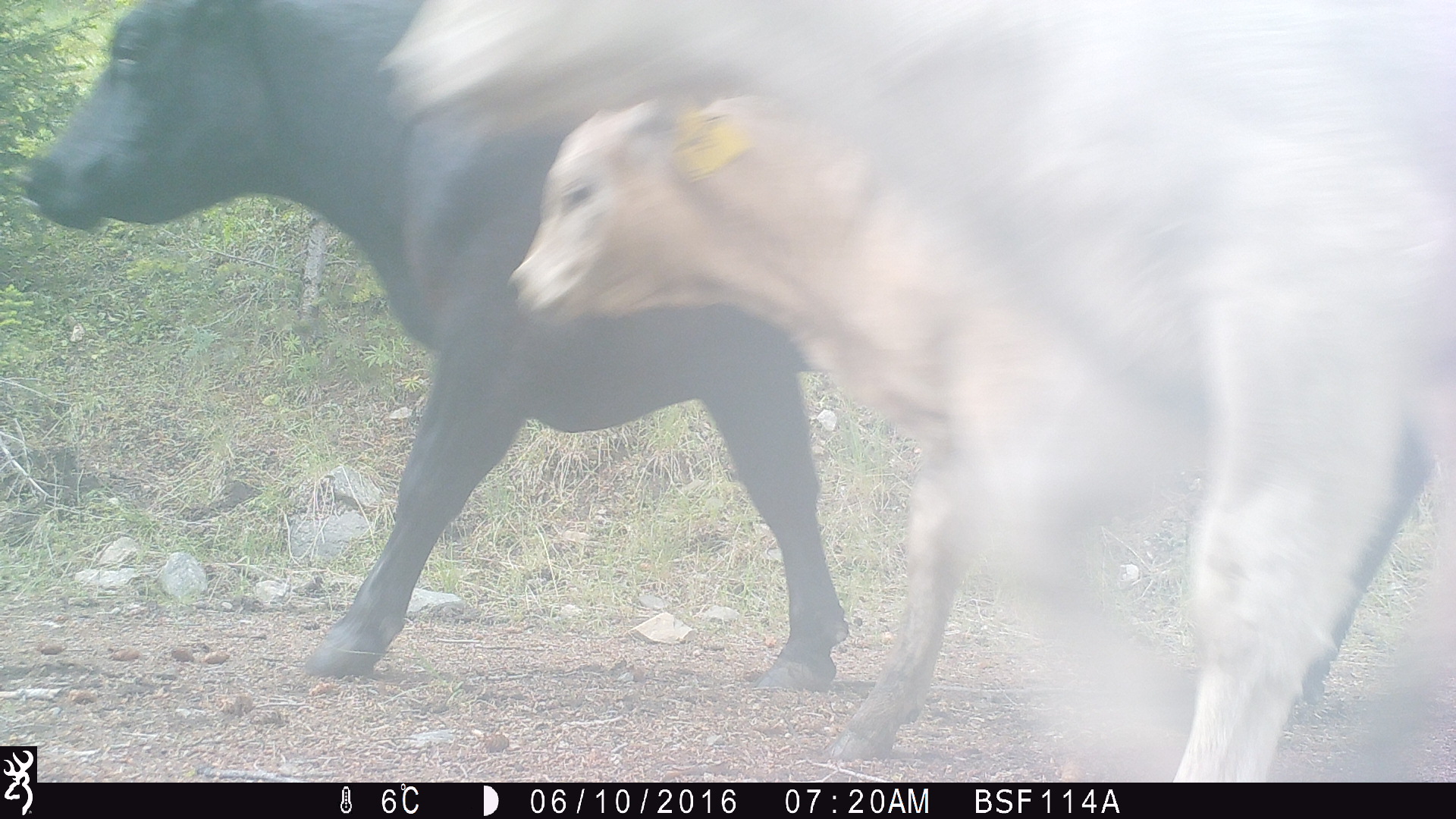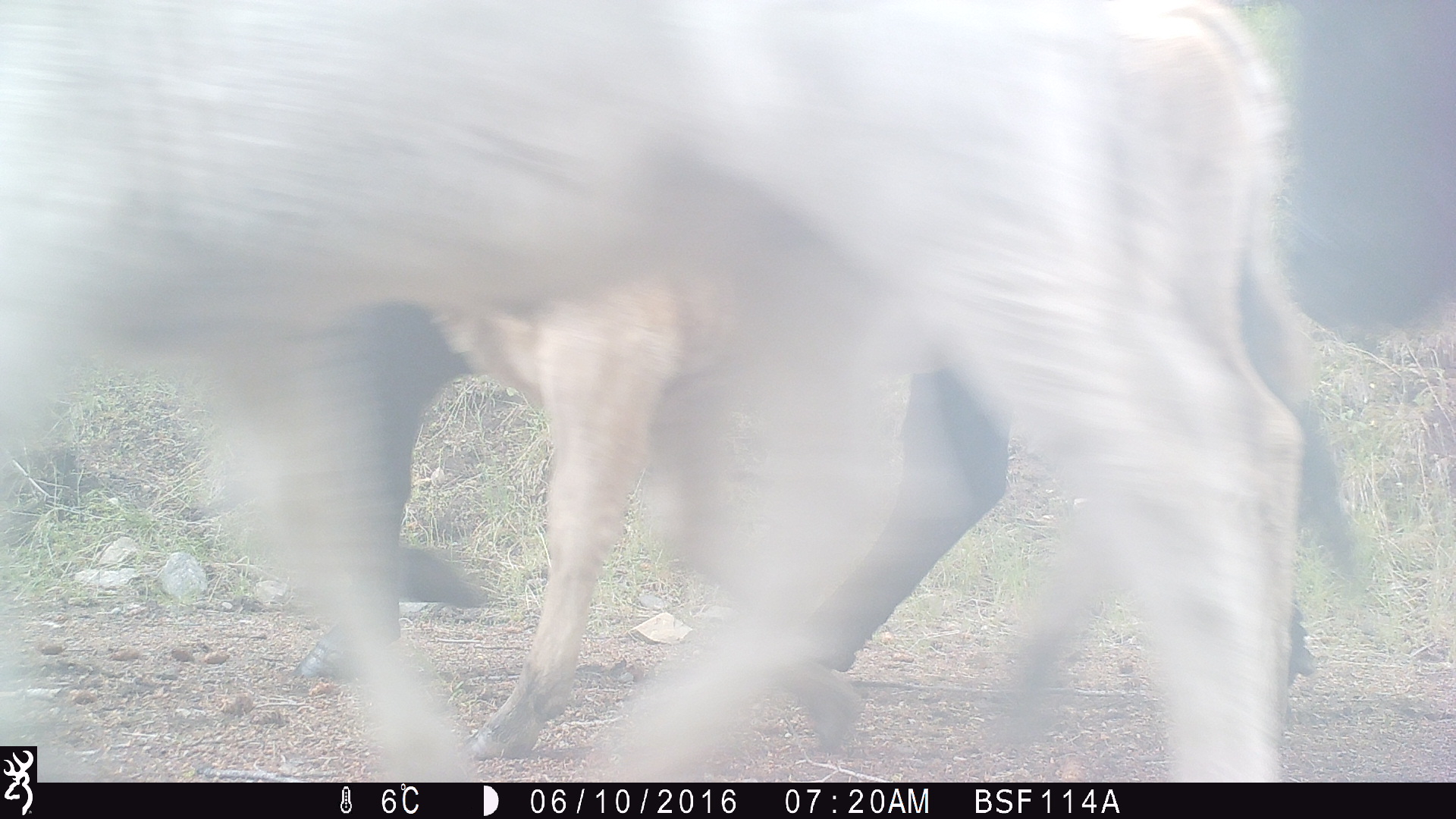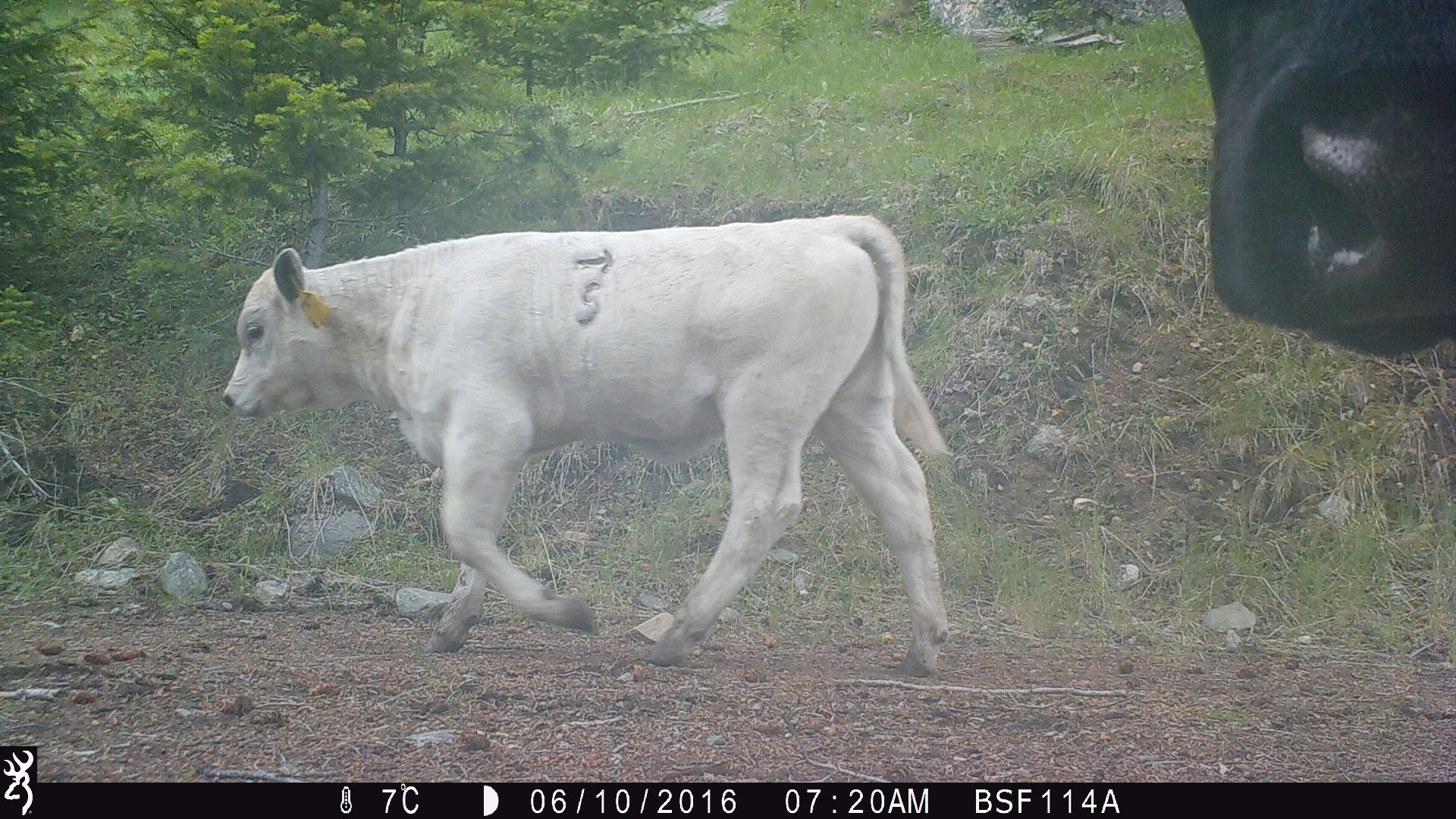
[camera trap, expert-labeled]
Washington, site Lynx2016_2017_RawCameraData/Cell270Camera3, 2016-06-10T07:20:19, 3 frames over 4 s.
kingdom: Animalia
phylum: Chordata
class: Mammalia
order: Artiodactyla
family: Bovidae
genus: Bos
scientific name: Bos taurus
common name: domestic cattle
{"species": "domestic cattle (Bos taurus)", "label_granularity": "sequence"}